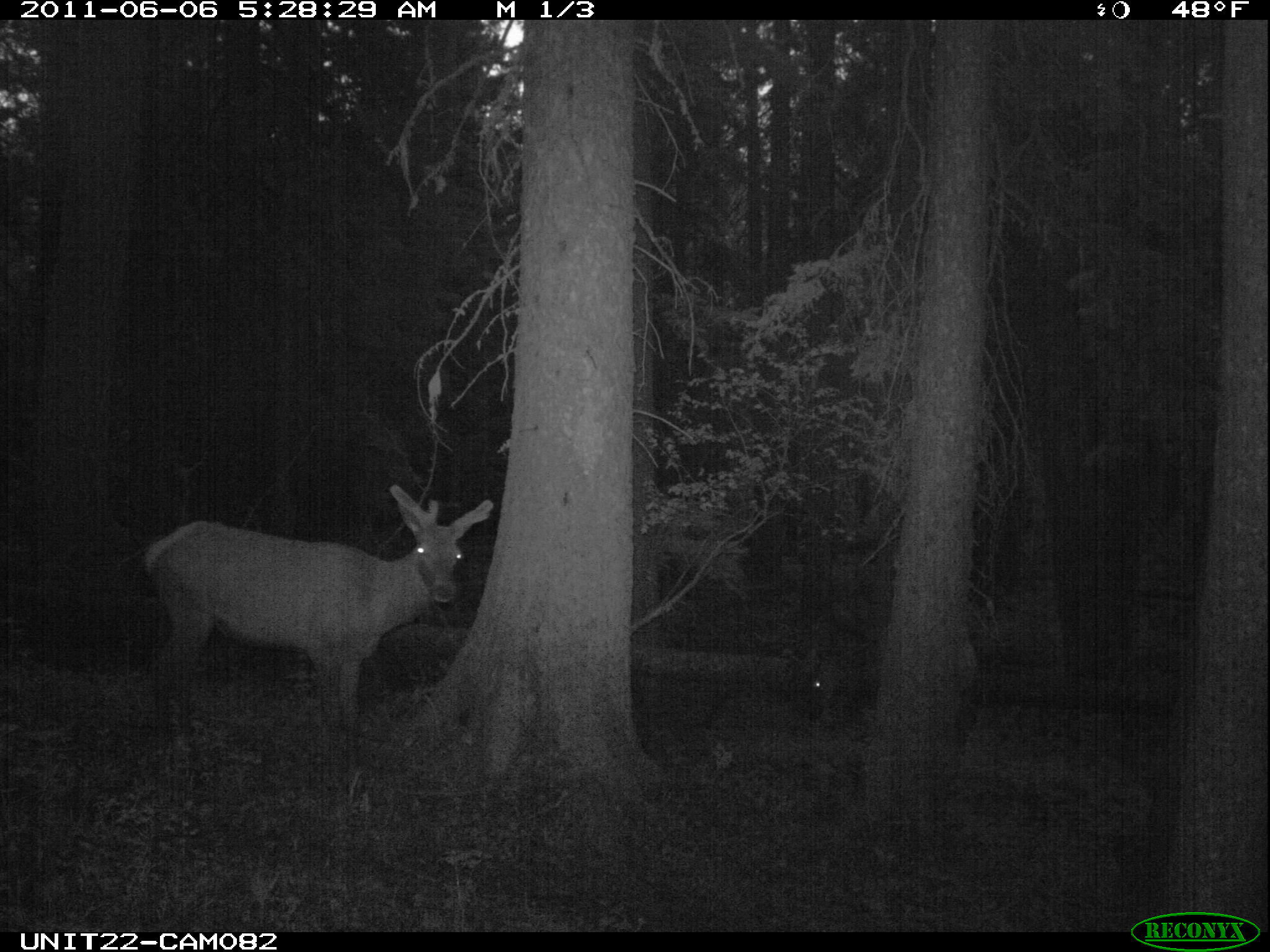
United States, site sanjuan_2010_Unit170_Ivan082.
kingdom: Animalia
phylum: Chordata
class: Mammalia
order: Artiodactyla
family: Cervidae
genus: Cervus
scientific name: Cervus elaphus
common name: red deer